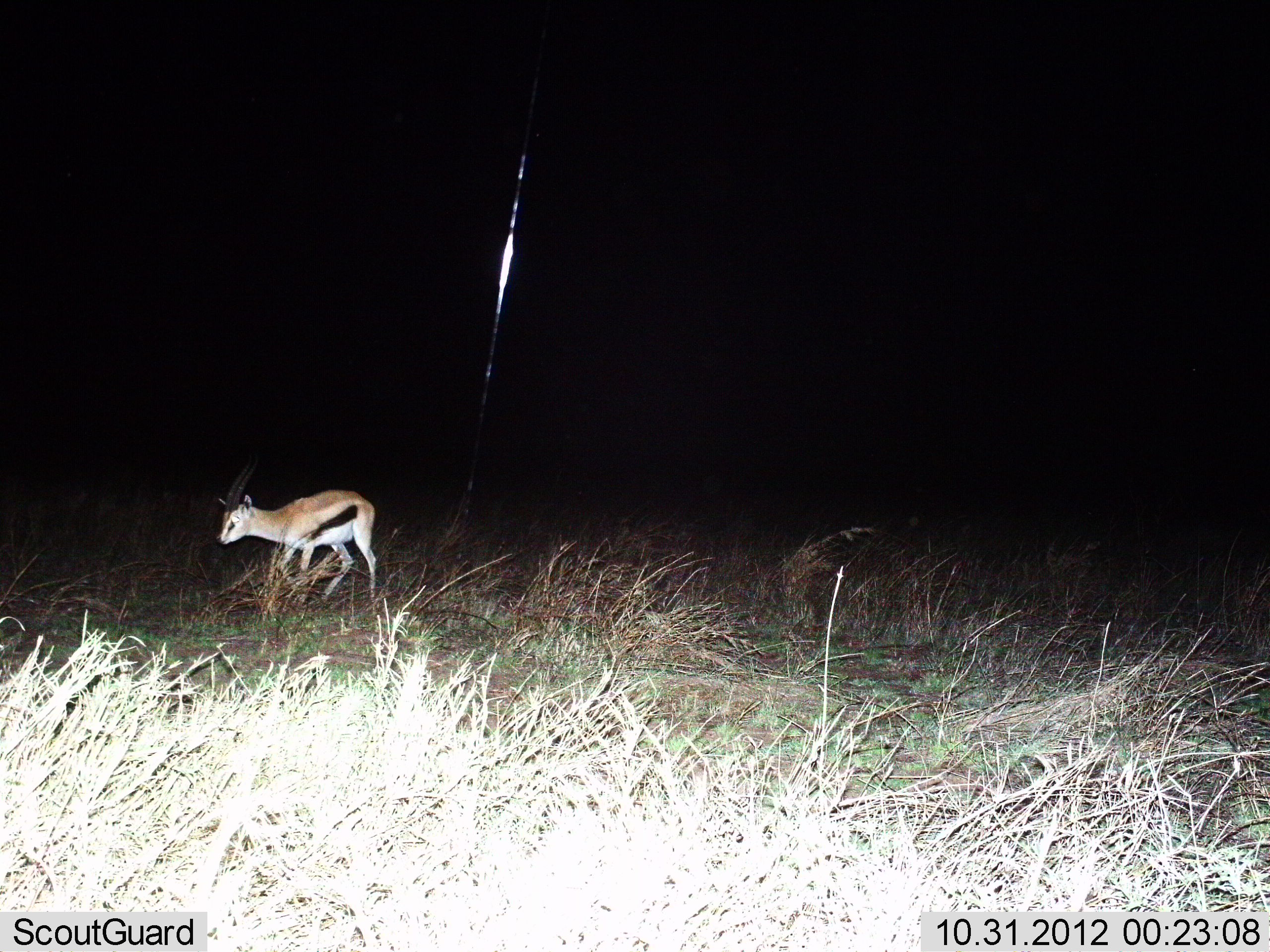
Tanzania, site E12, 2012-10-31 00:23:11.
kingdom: Animalia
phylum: Chordata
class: Mammalia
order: Artiodactyla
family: Bovidae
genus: Eudorcas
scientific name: Eudorcas thomsonii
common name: thomson's gazelle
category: gazellethomsons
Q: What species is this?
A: Gazellethomsons (thomson's gazelle) (Eudorcas thomsonii).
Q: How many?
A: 1.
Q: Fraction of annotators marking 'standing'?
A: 60%.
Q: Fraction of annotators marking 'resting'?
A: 0%.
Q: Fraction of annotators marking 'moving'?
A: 40%.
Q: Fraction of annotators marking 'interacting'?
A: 0%.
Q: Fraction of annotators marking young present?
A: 20%.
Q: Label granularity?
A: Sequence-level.